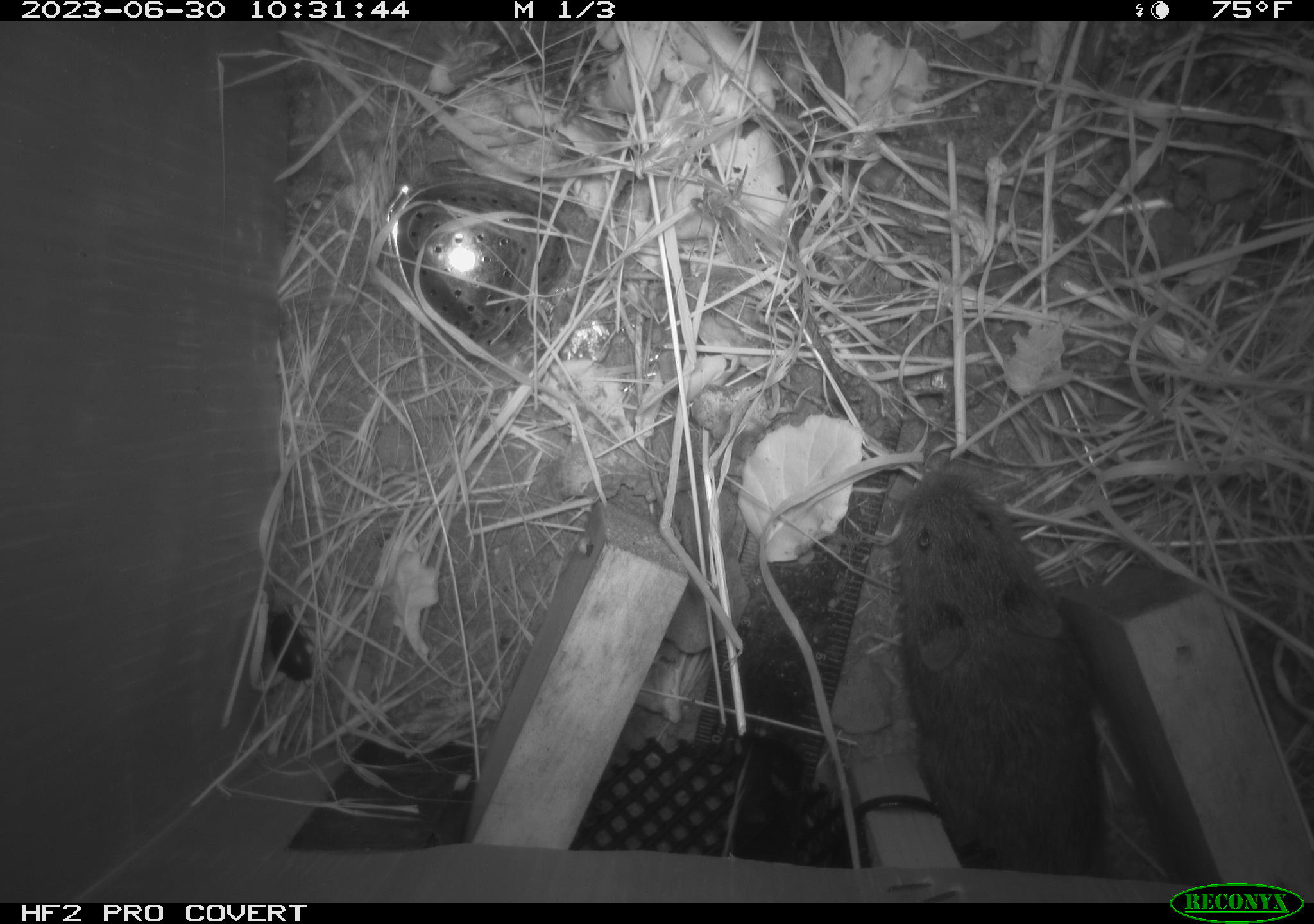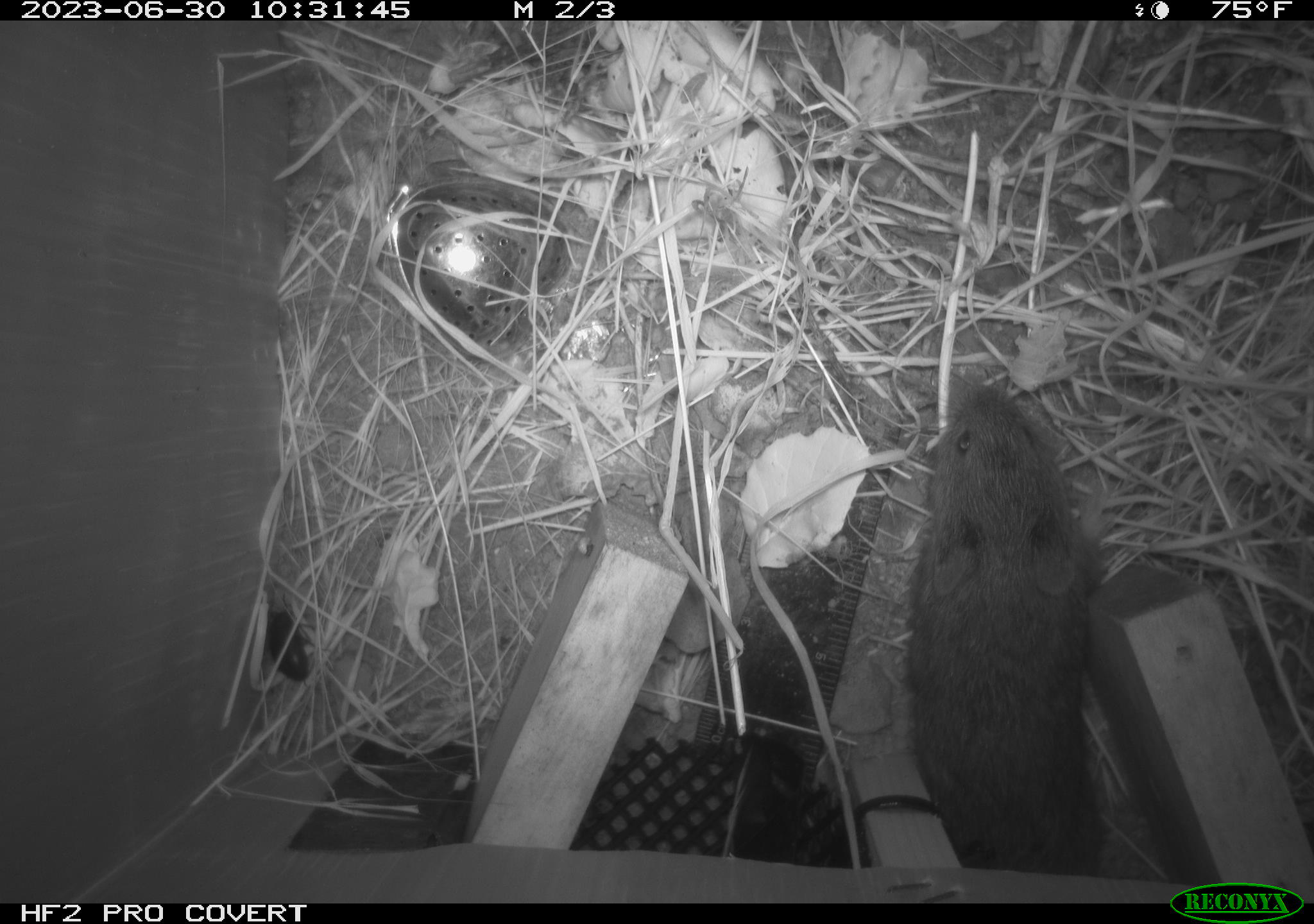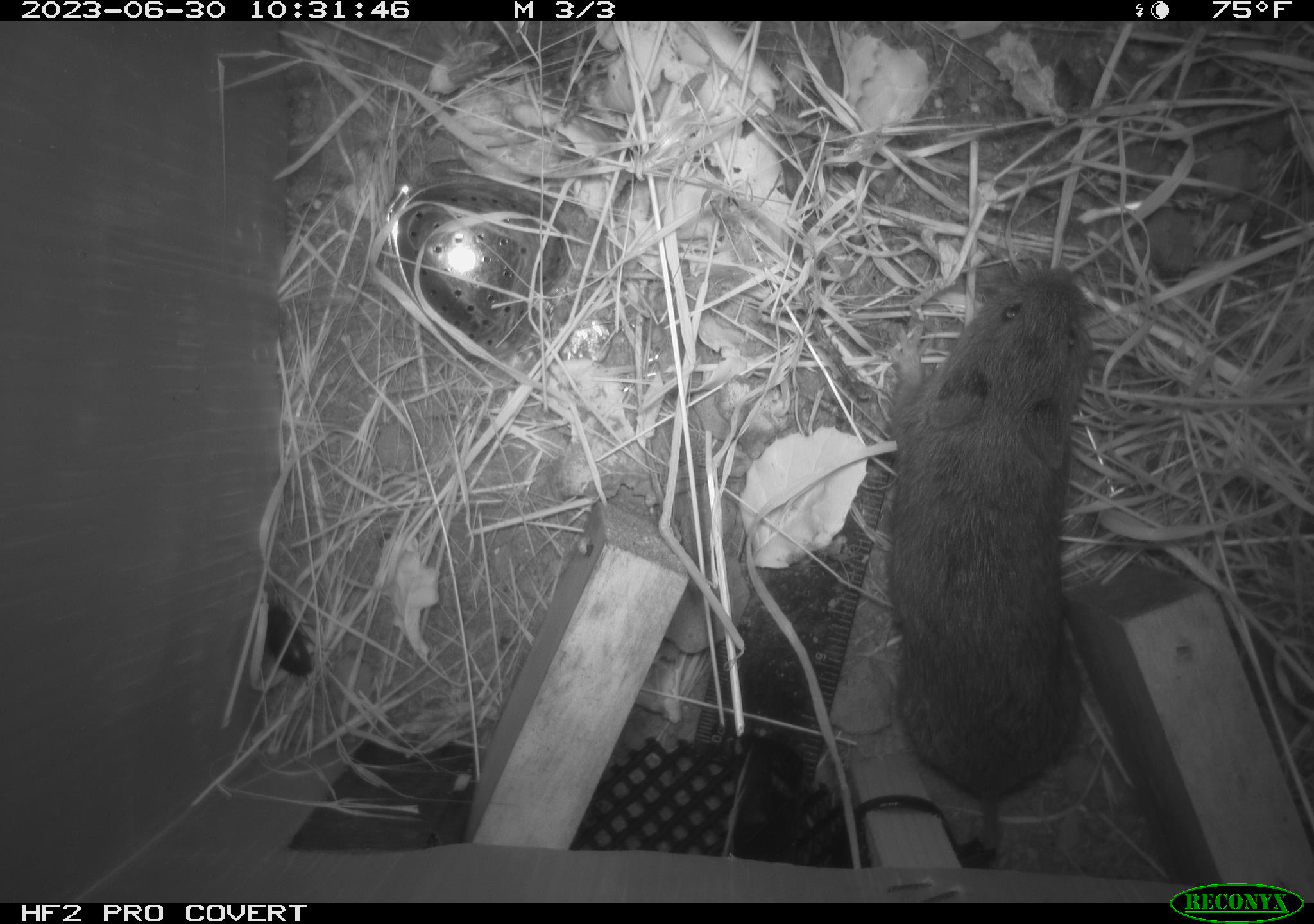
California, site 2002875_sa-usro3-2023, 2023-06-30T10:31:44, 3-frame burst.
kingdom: Animalia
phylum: Chordata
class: Mammalia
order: Rodentia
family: Cricetidae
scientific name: Arvicolinae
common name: voles, lemmings, and muskrats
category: arvicolinae subfamily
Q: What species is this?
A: Arvicolinae subfamily (voles, lemmings, and muskrats) (Arvicolinae).